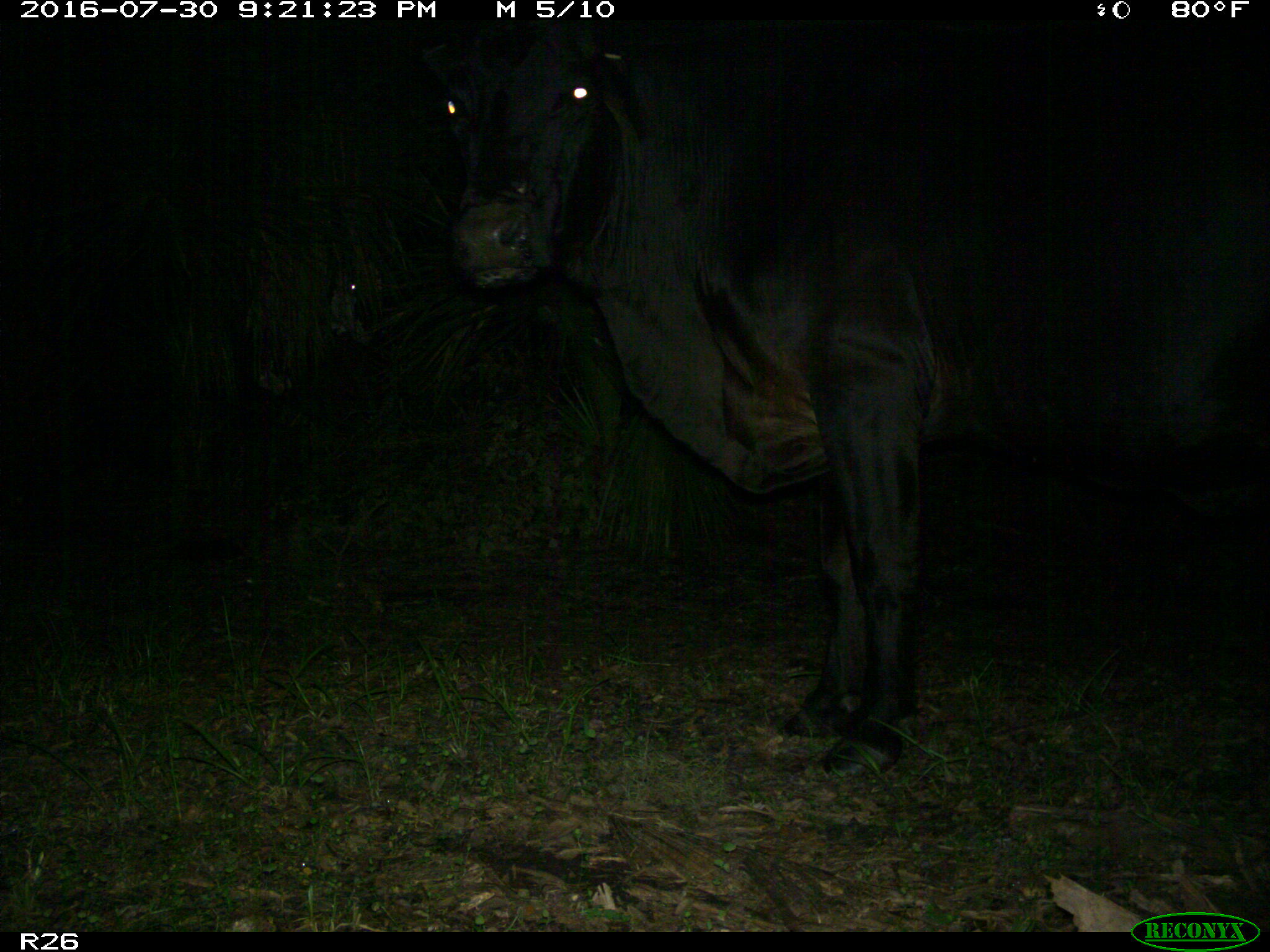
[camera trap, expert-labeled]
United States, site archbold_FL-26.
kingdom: Animalia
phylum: Chordata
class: Mammalia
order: Artiodactyla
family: Bovidae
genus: Bos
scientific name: Bos taurus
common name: domestic cow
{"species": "Bos taurus (domestic cow)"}